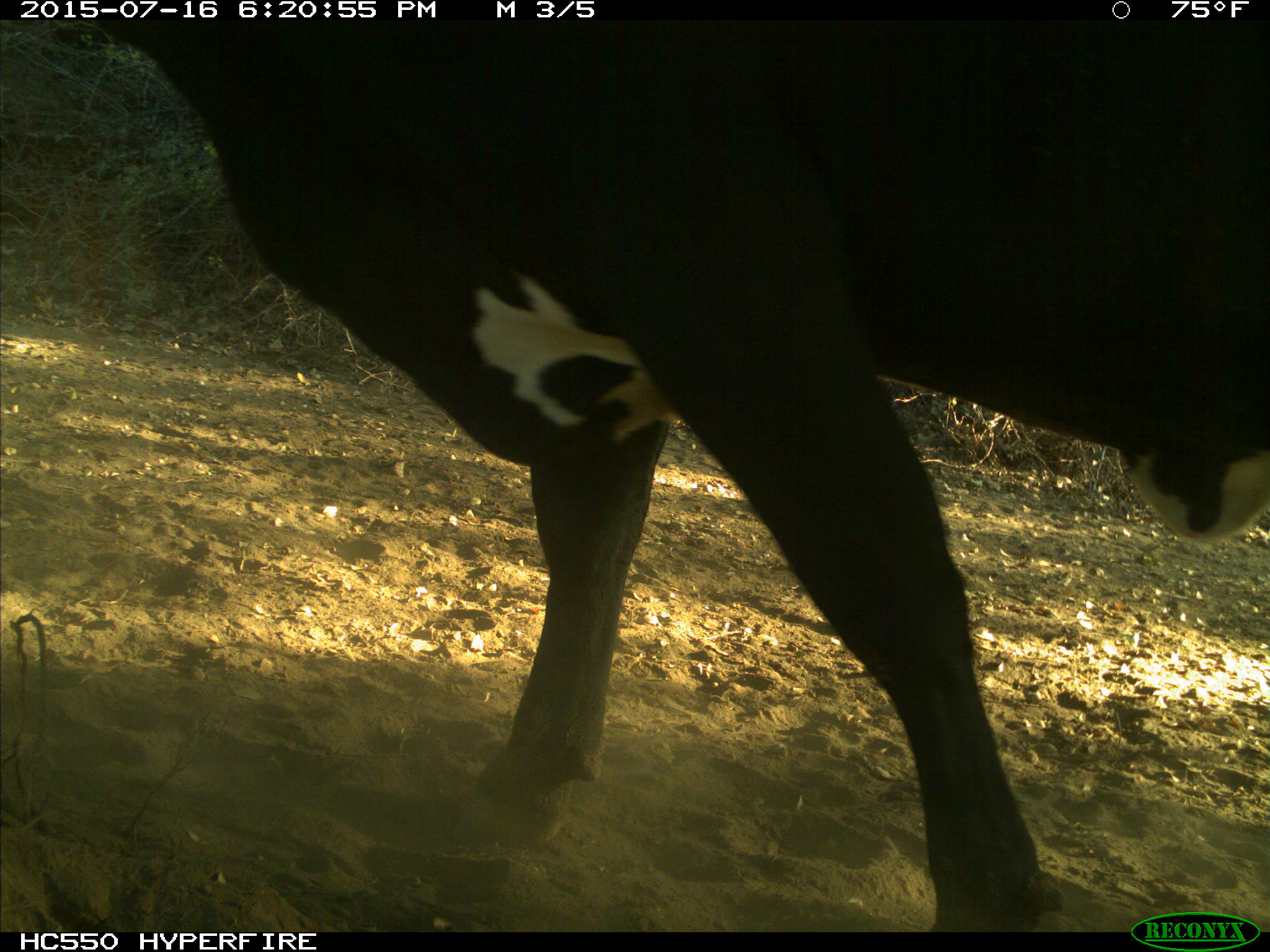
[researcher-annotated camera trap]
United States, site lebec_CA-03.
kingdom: Animalia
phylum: Chordata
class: Mammalia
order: Artiodactyla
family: Bovidae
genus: Bos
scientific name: Bos taurus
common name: domestic cow